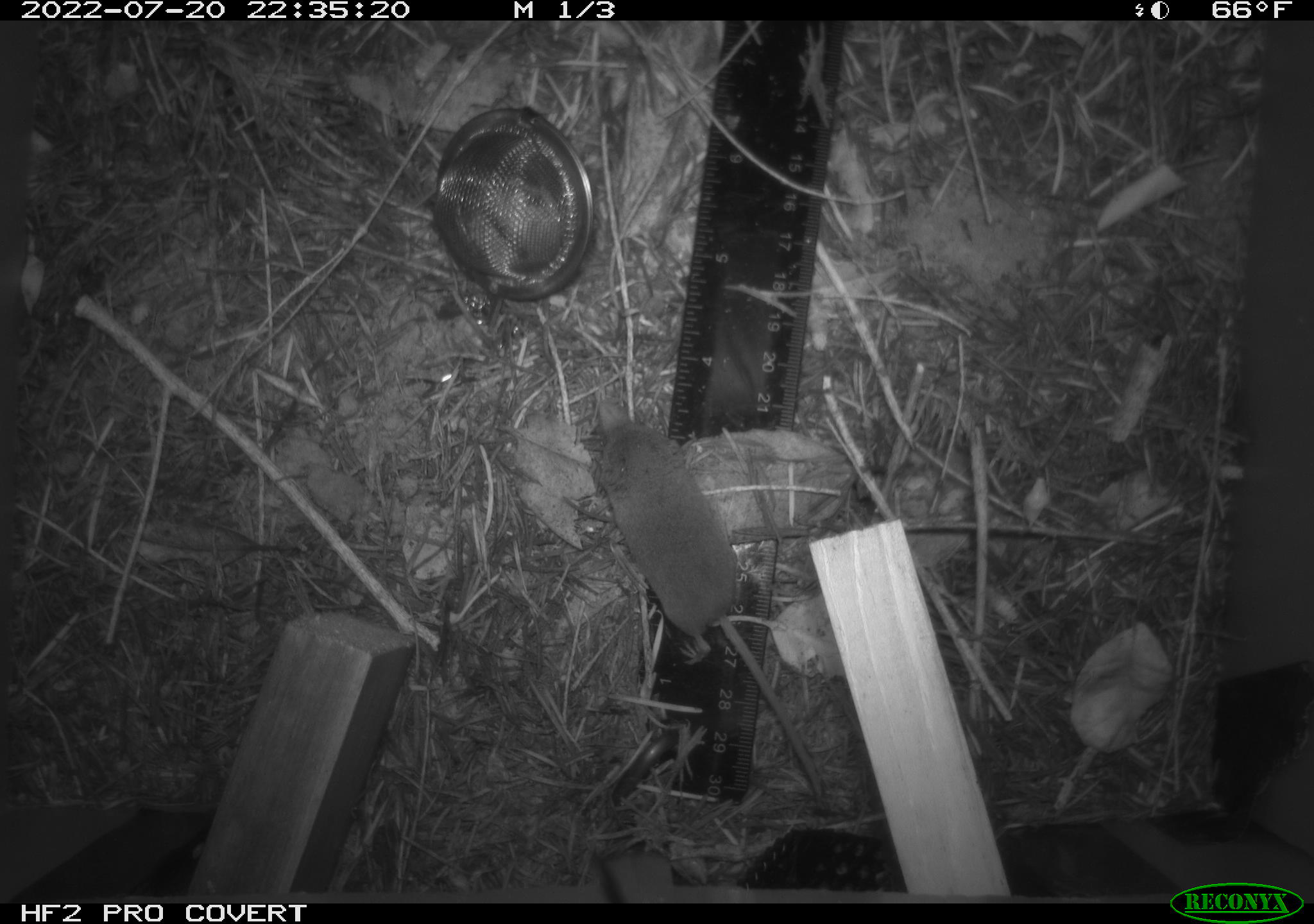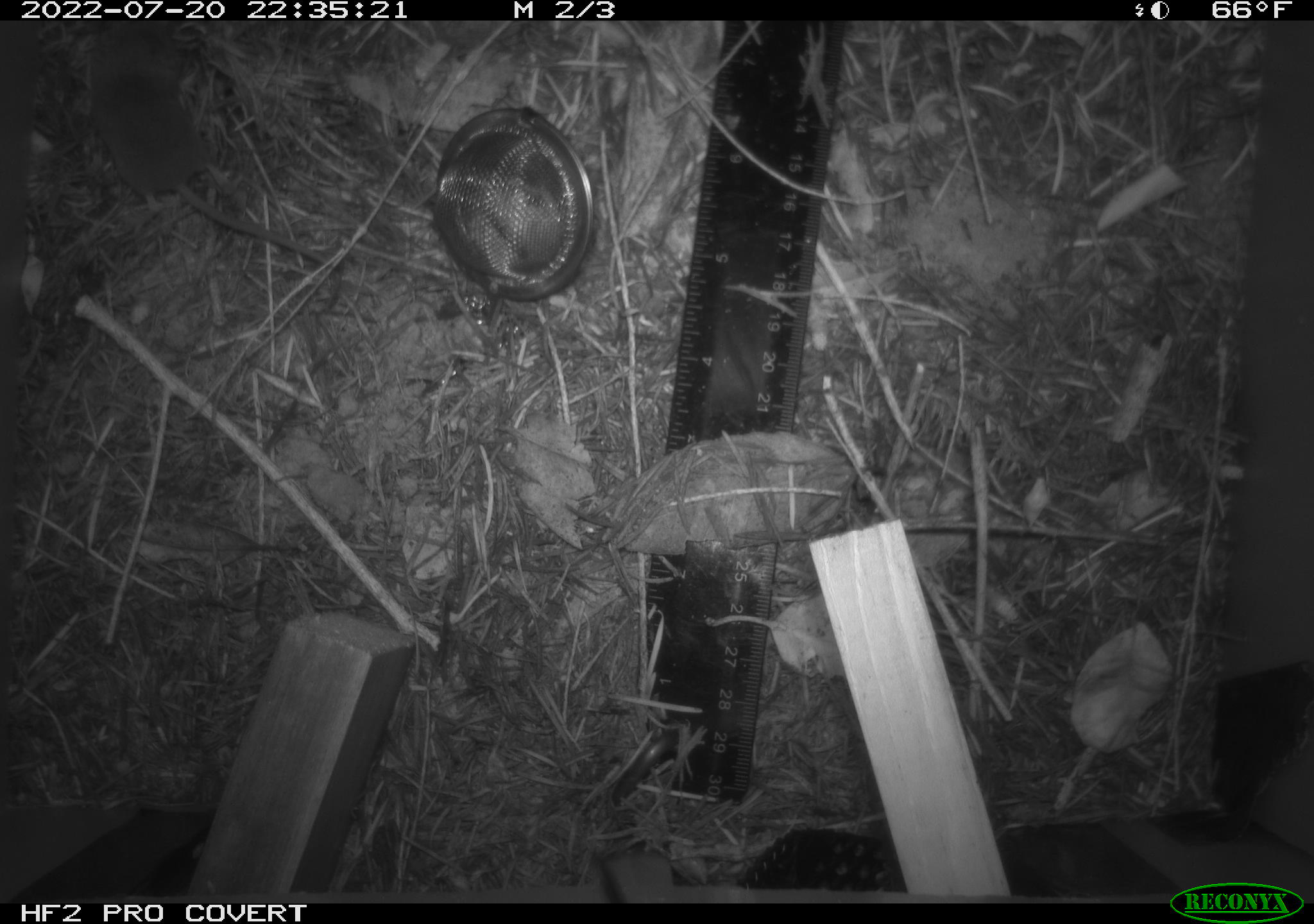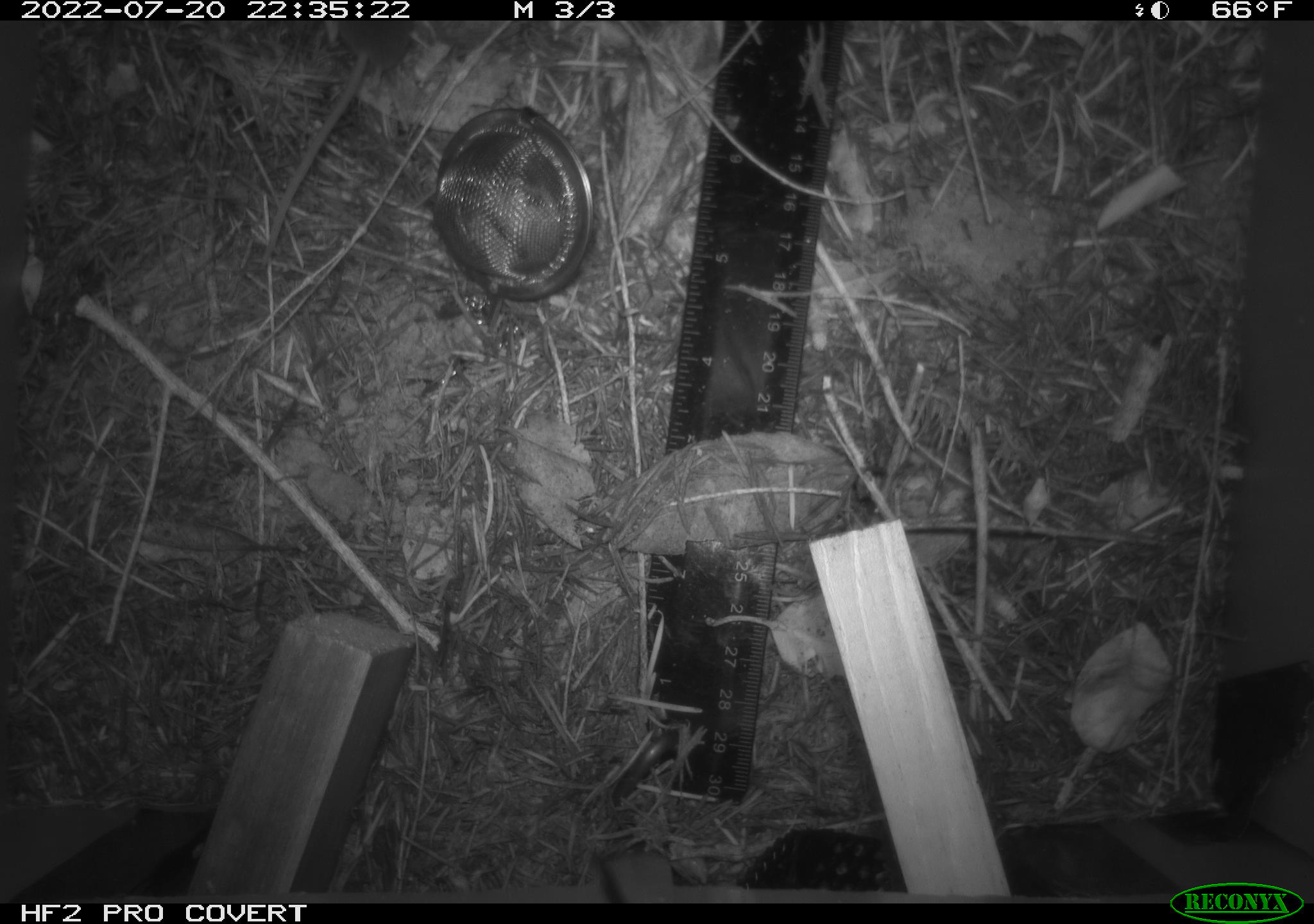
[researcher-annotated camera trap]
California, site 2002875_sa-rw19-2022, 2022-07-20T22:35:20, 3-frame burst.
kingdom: Animalia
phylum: Chordata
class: Mammalia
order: Eulipotyphla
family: Soricidae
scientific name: Soricidae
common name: shrews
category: soricidae family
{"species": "soricidae family (shrews) (Soricidae)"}